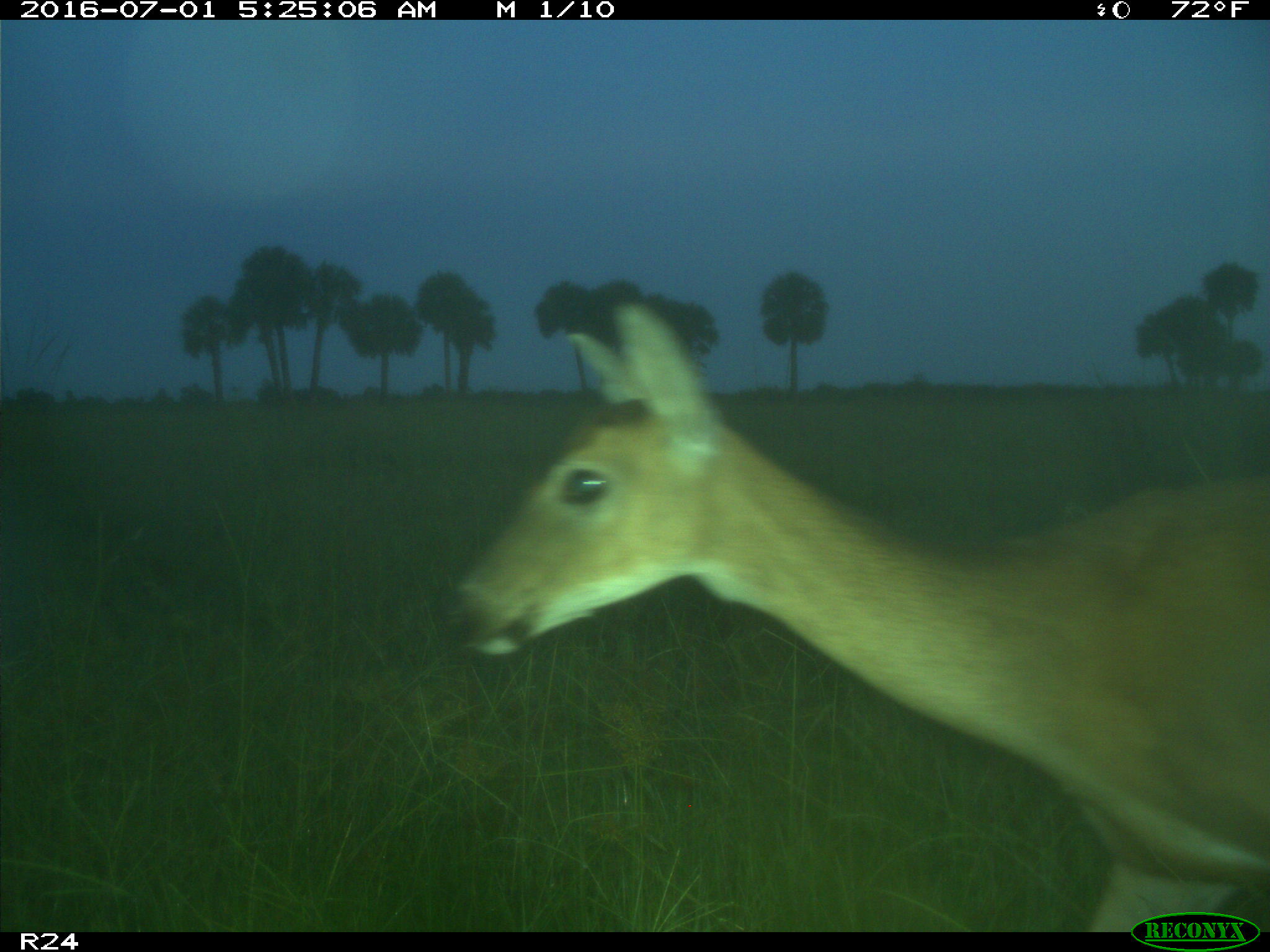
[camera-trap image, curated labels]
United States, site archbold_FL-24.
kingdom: Animalia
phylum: Chordata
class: Mammalia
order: Artiodactyla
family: Cervidae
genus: Odocoileus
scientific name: Odocoileus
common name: deer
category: unidentified deer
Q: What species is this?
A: Unidentified deer (deer) (Odocoileus).